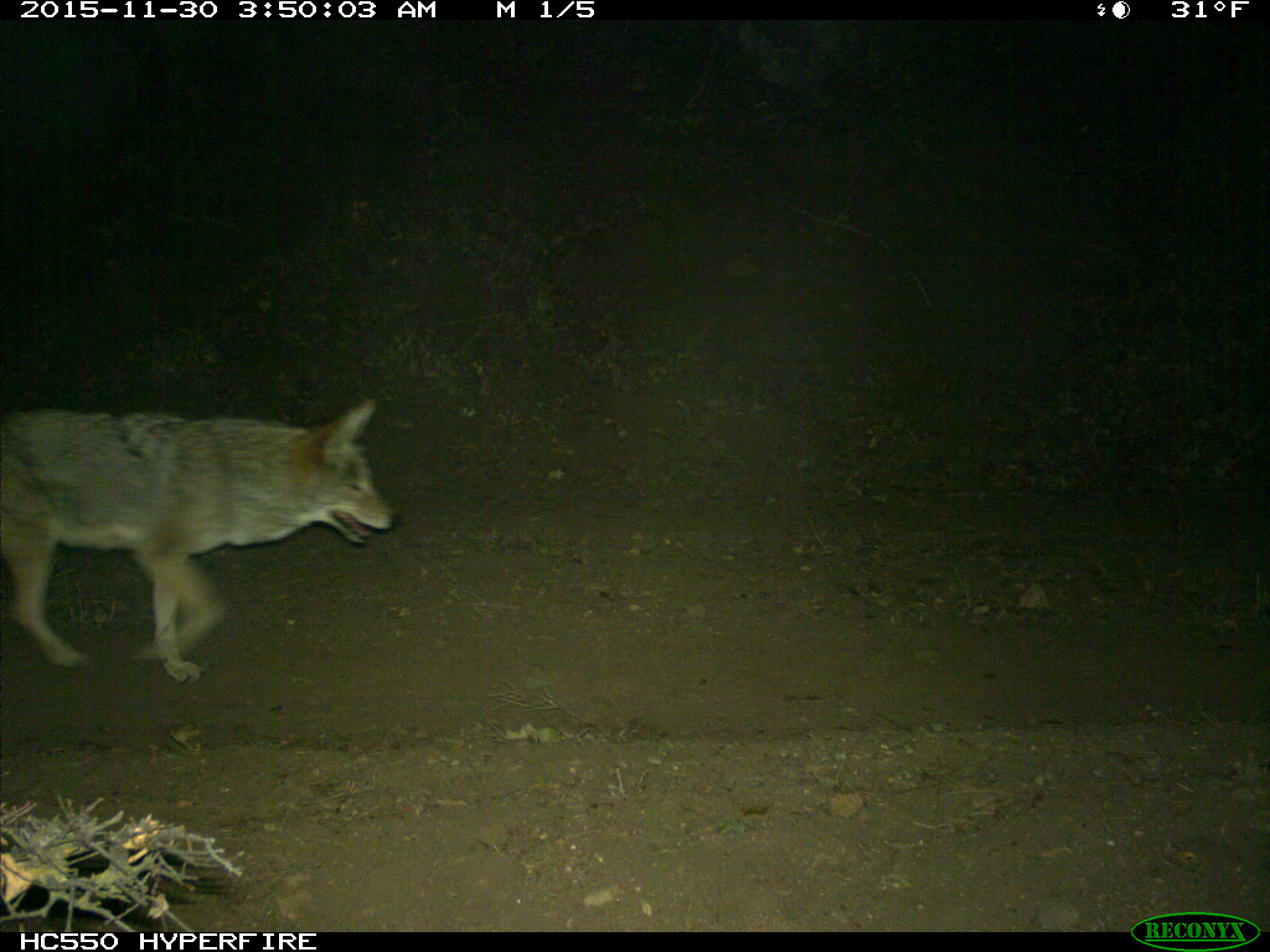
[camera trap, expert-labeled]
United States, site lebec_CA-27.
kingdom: Animalia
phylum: Chordata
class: Mammalia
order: Carnivora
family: Canidae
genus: Canis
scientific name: Canis latrans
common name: coyote